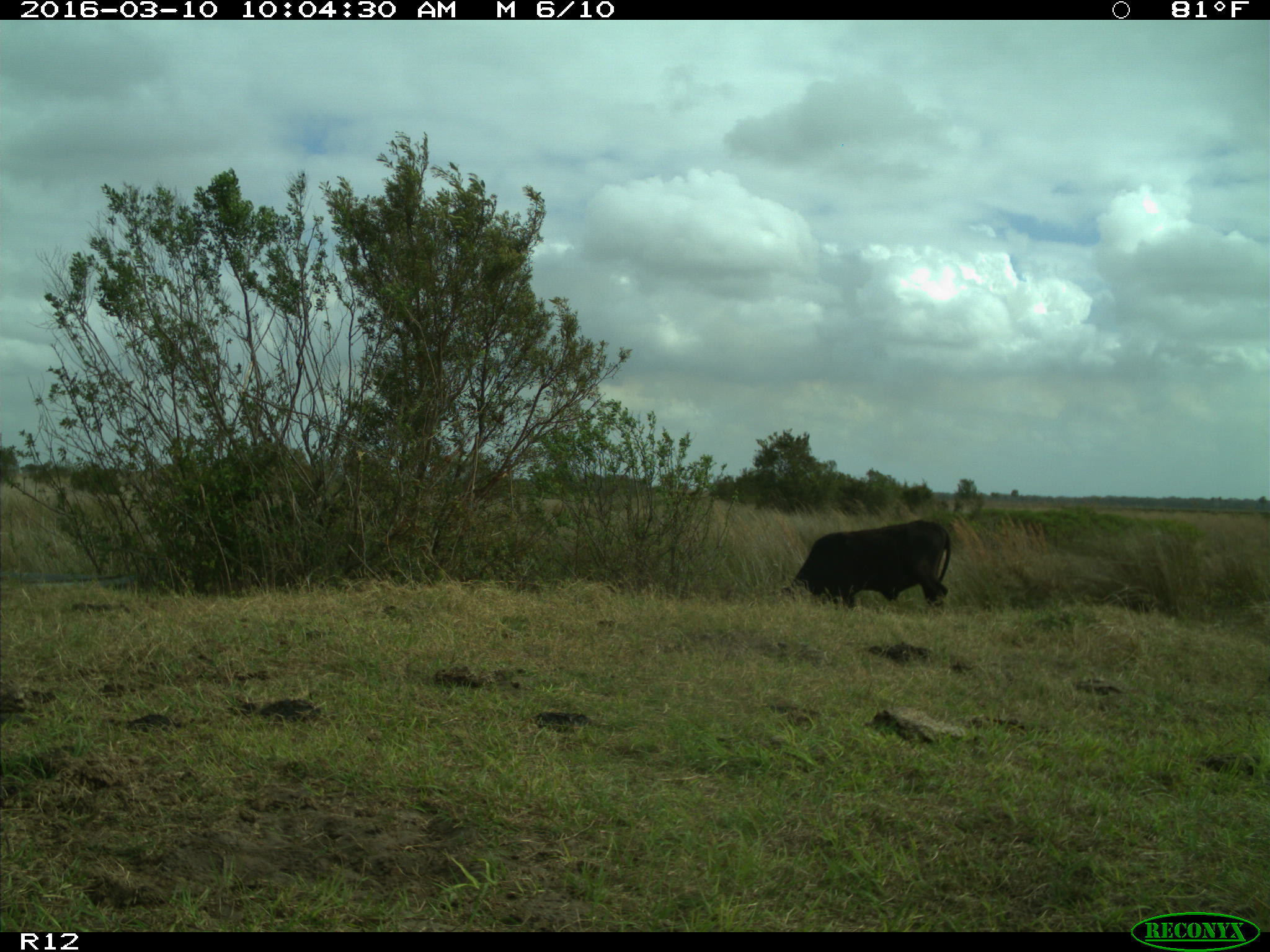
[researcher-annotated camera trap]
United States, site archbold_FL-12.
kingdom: Animalia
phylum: Chordata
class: Mammalia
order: Artiodactyla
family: Bovidae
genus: Bos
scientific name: Bos taurus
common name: domestic cow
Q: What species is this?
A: Bos taurus (domestic cow).